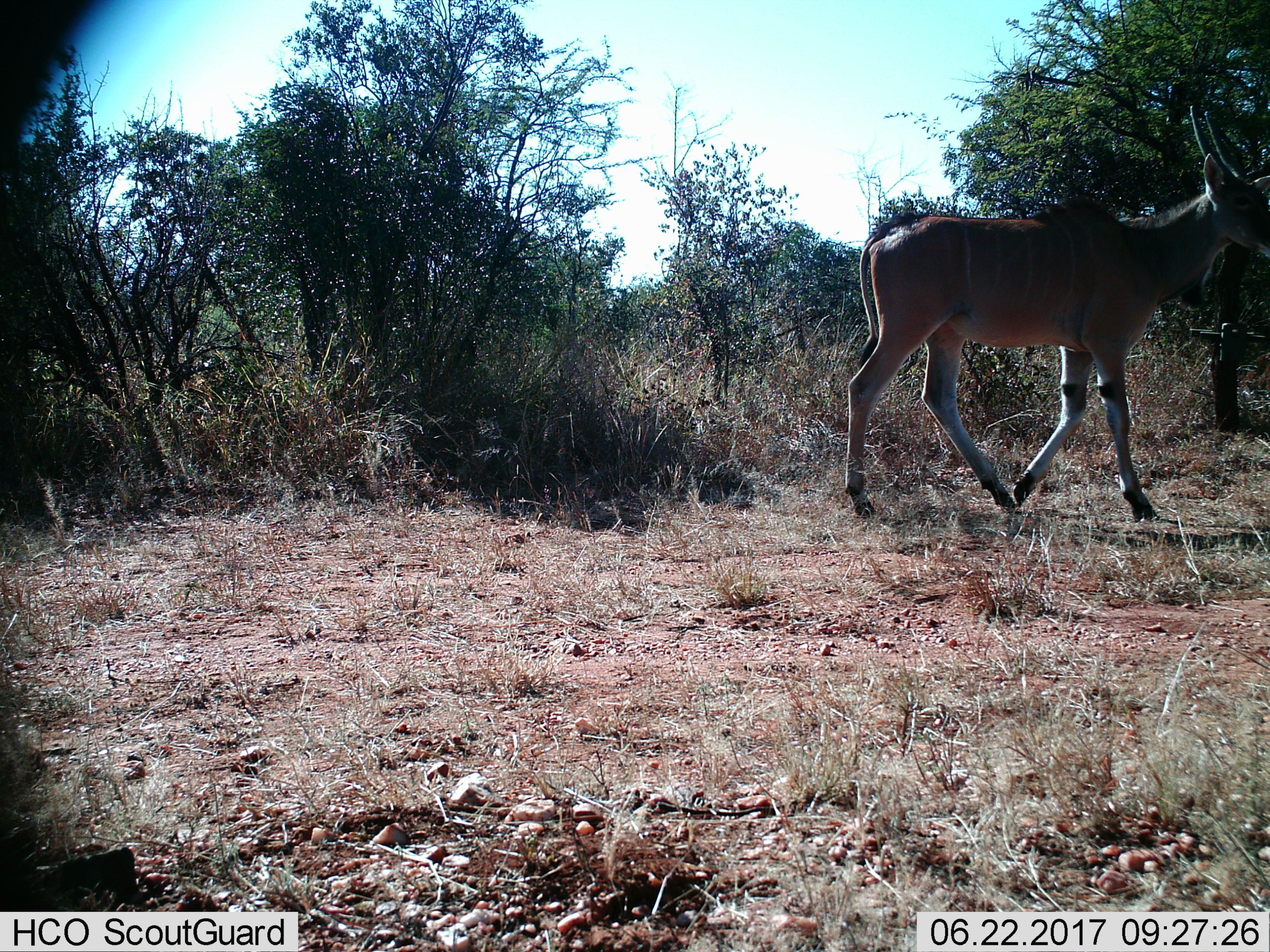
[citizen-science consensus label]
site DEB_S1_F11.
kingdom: Animalia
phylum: Chordata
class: Mammalia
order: Artiodactyla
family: Bovidae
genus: Tragelaphus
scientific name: Tragelaphus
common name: kudu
Kudu (Tragelaphus), count 1. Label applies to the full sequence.